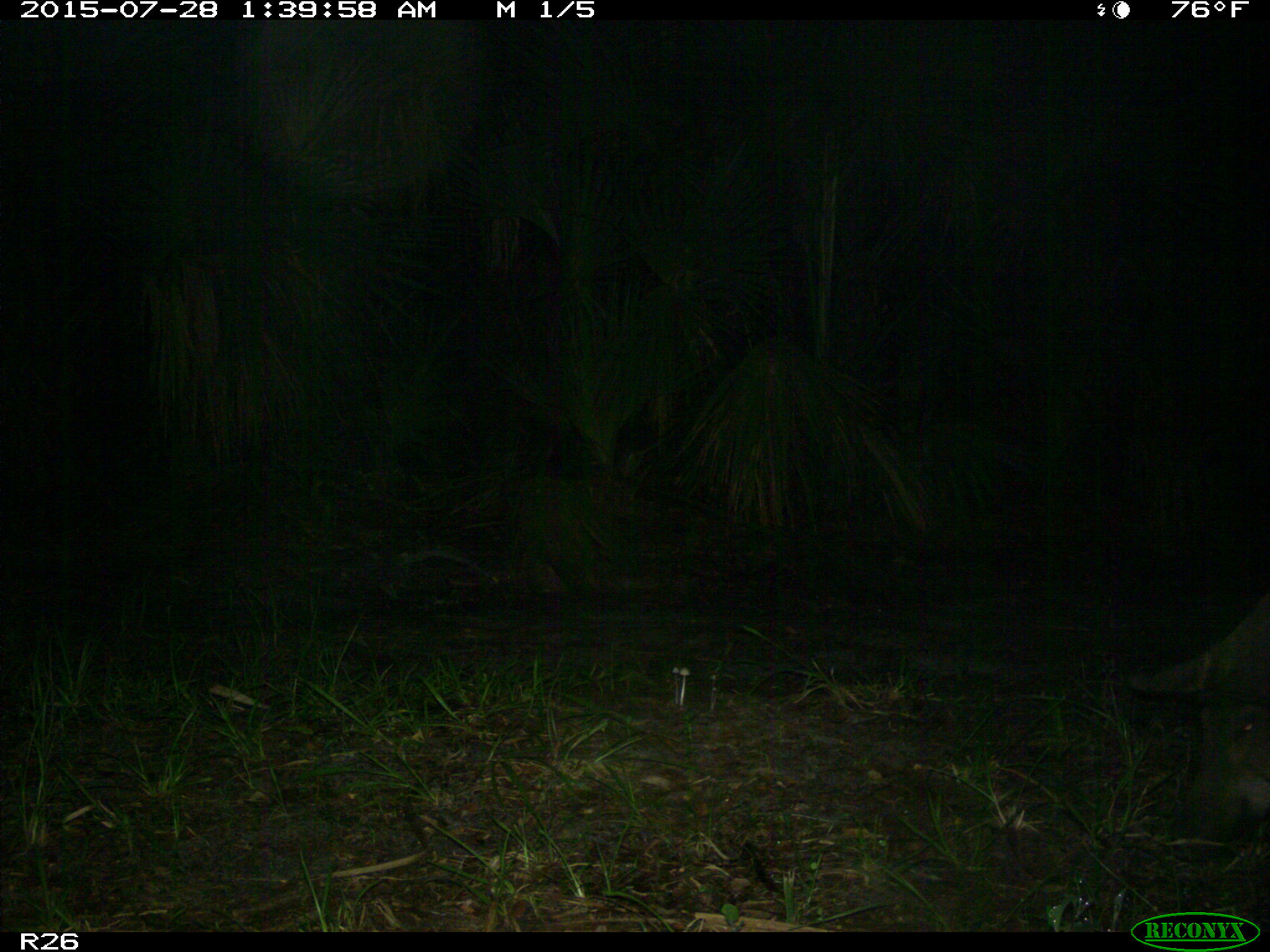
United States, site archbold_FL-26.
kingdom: Animalia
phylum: Chordata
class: Mammalia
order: Artiodactyla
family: Suidae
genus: Sus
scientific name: Sus scrofa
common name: wild boar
Sus scrofa (wild boar).